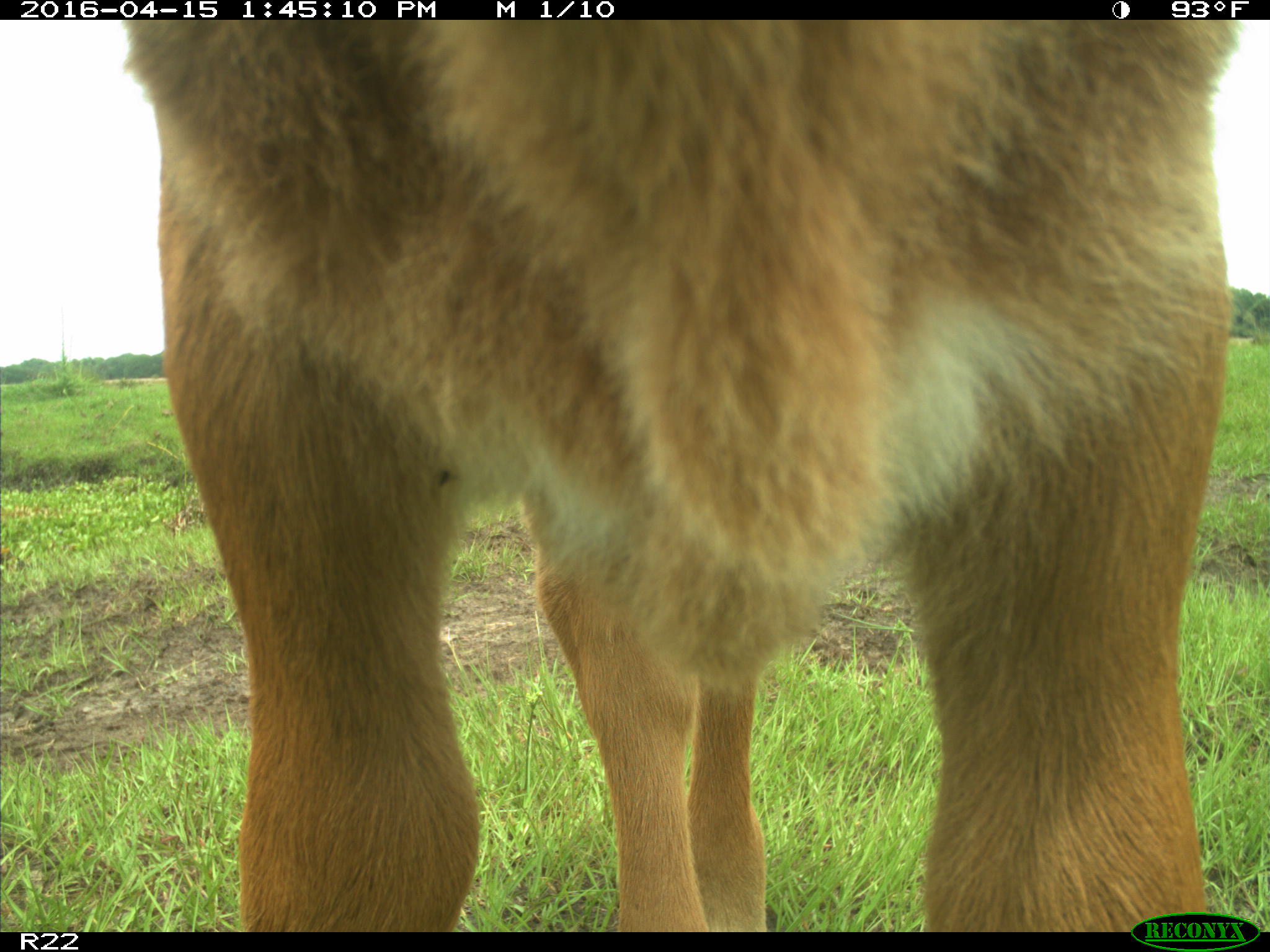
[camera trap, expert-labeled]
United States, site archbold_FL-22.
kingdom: Animalia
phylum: Chordata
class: Mammalia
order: Artiodactyla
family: Bovidae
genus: Bos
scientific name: Bos taurus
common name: domestic cow